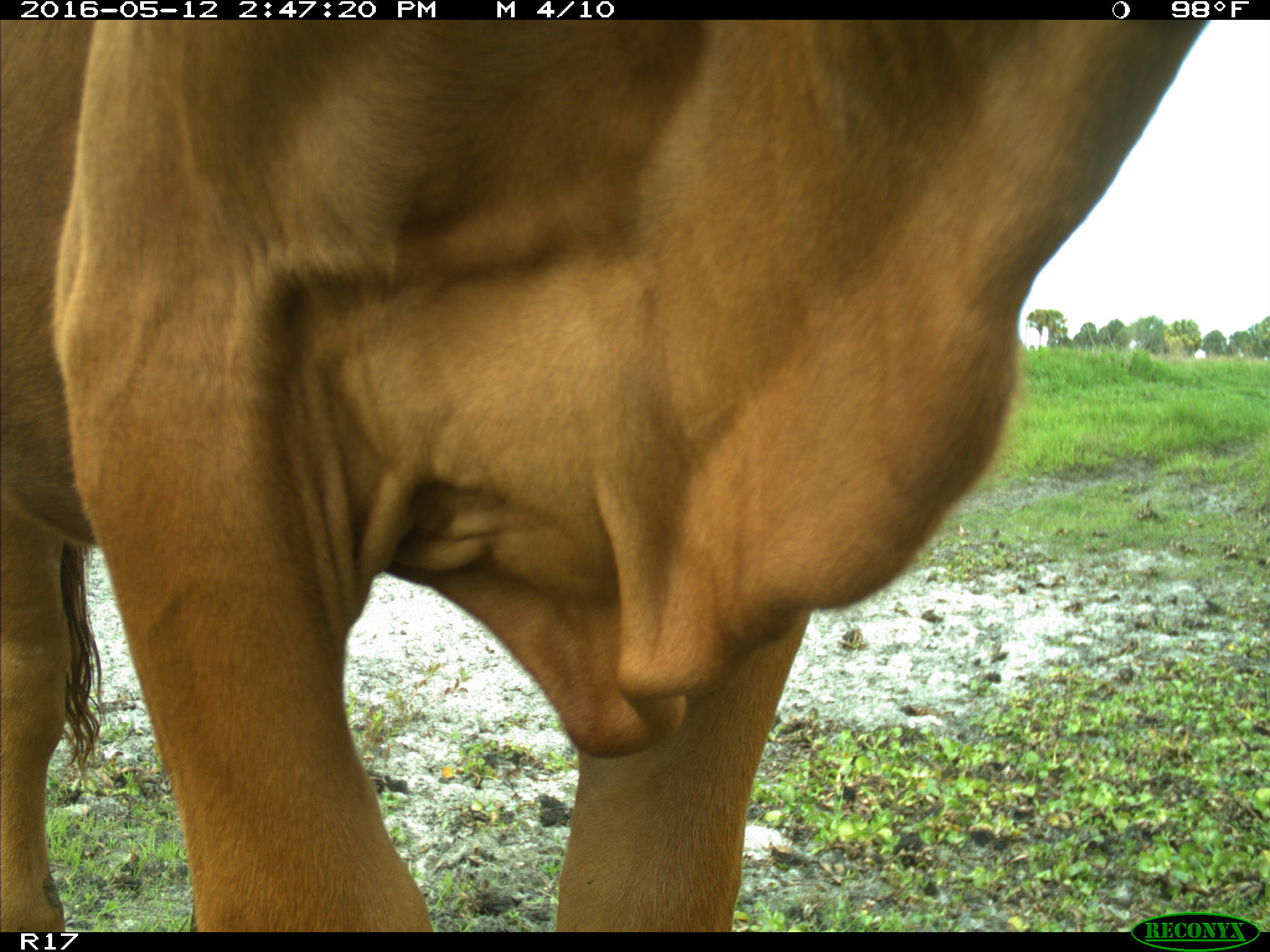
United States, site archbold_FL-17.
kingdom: Animalia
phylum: Chordata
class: Mammalia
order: Artiodactyla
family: Bovidae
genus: Bos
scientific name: Bos taurus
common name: domestic cow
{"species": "Bos taurus (domestic cow)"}